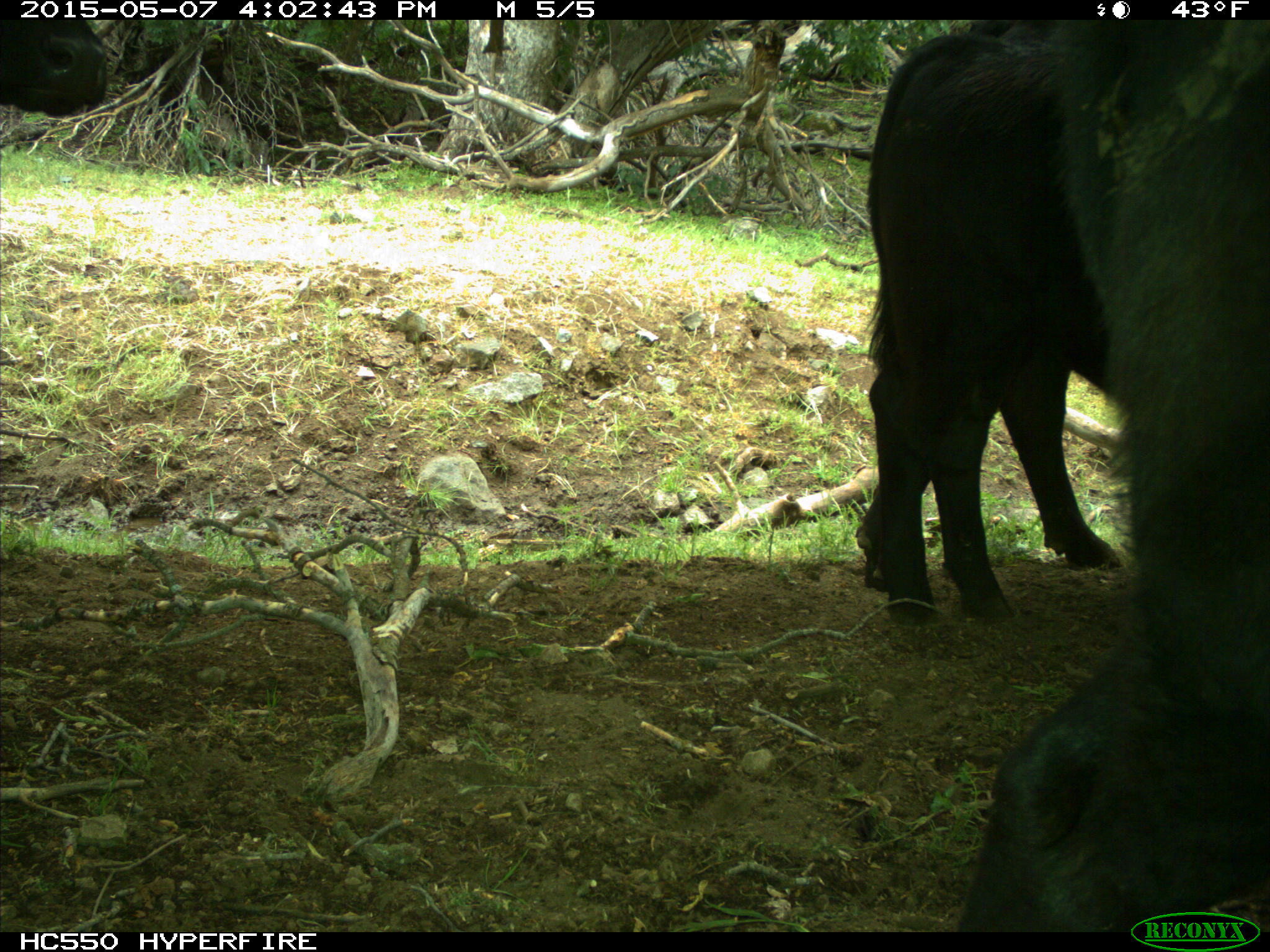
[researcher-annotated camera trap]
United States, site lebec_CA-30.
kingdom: Animalia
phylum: Chordata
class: Mammalia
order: Artiodactyla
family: Bovidae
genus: Bos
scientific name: Bos taurus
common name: domestic cow